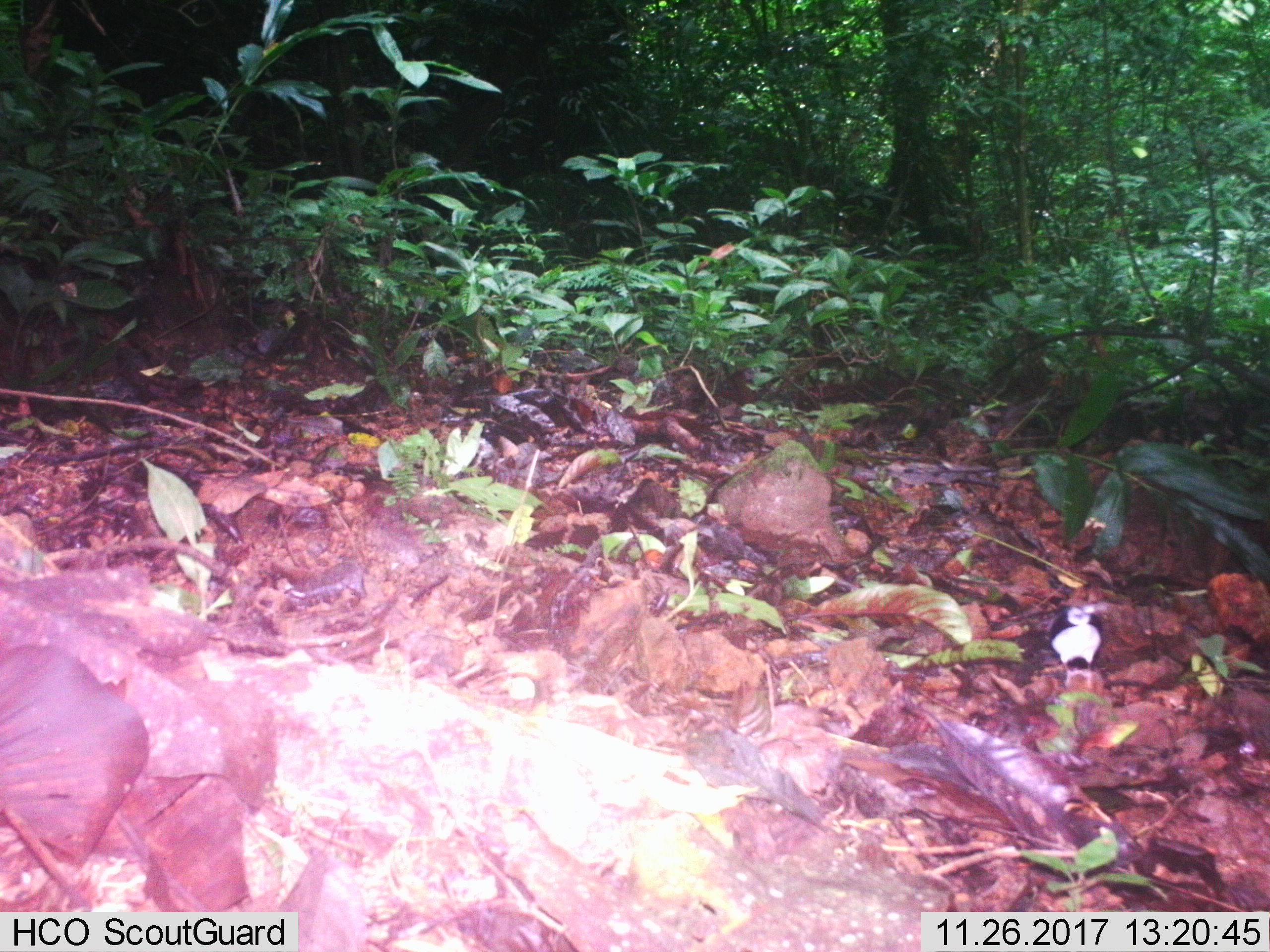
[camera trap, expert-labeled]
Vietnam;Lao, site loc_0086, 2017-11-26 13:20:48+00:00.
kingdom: Animalia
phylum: Chordata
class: Aves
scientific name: Aves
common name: bird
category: unidentified bird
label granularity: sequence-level